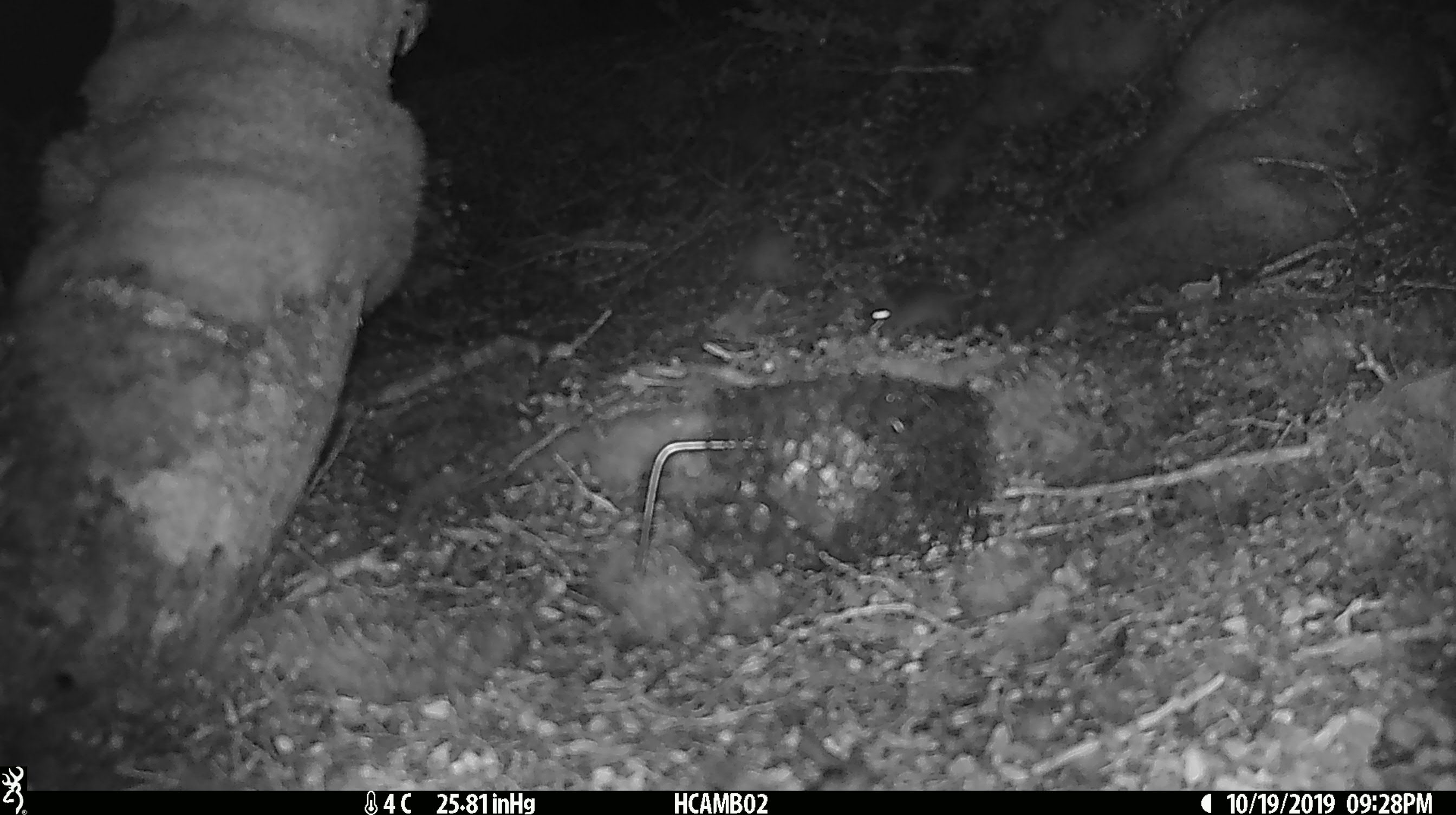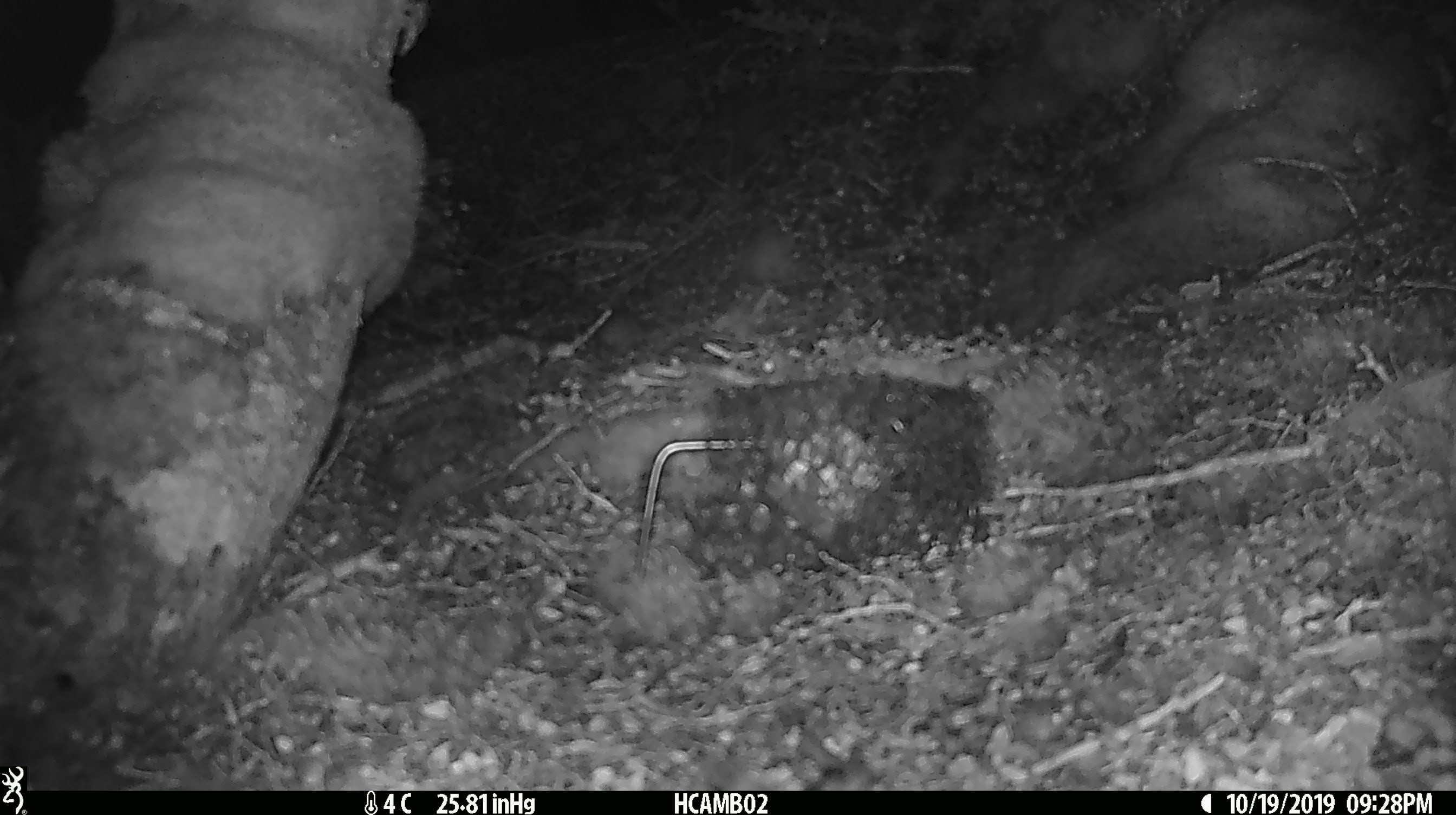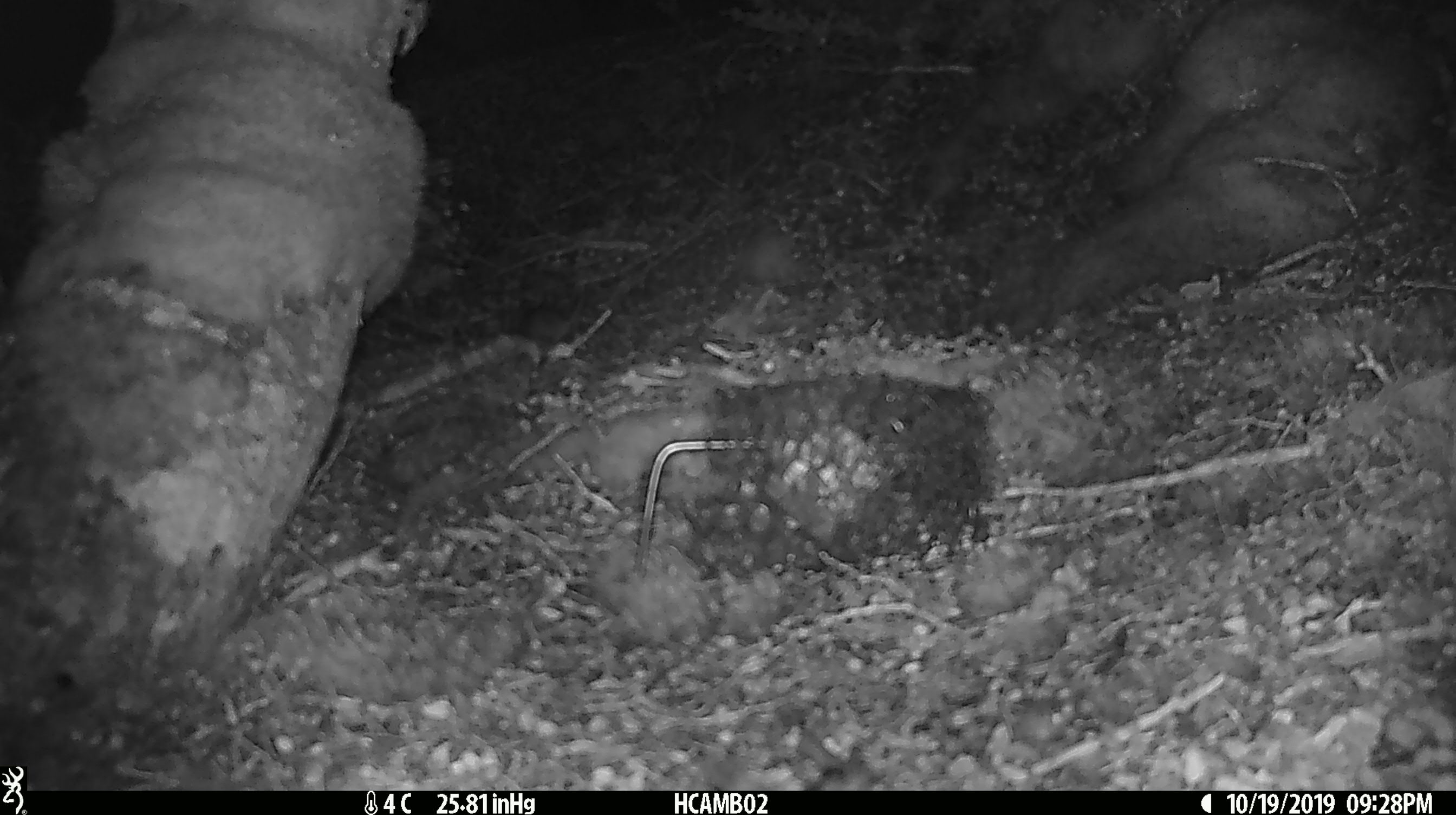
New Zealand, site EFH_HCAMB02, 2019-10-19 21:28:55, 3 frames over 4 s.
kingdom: Animalia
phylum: Chordata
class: Mammalia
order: Rodentia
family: Muridae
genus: Mus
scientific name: Mus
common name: mouse